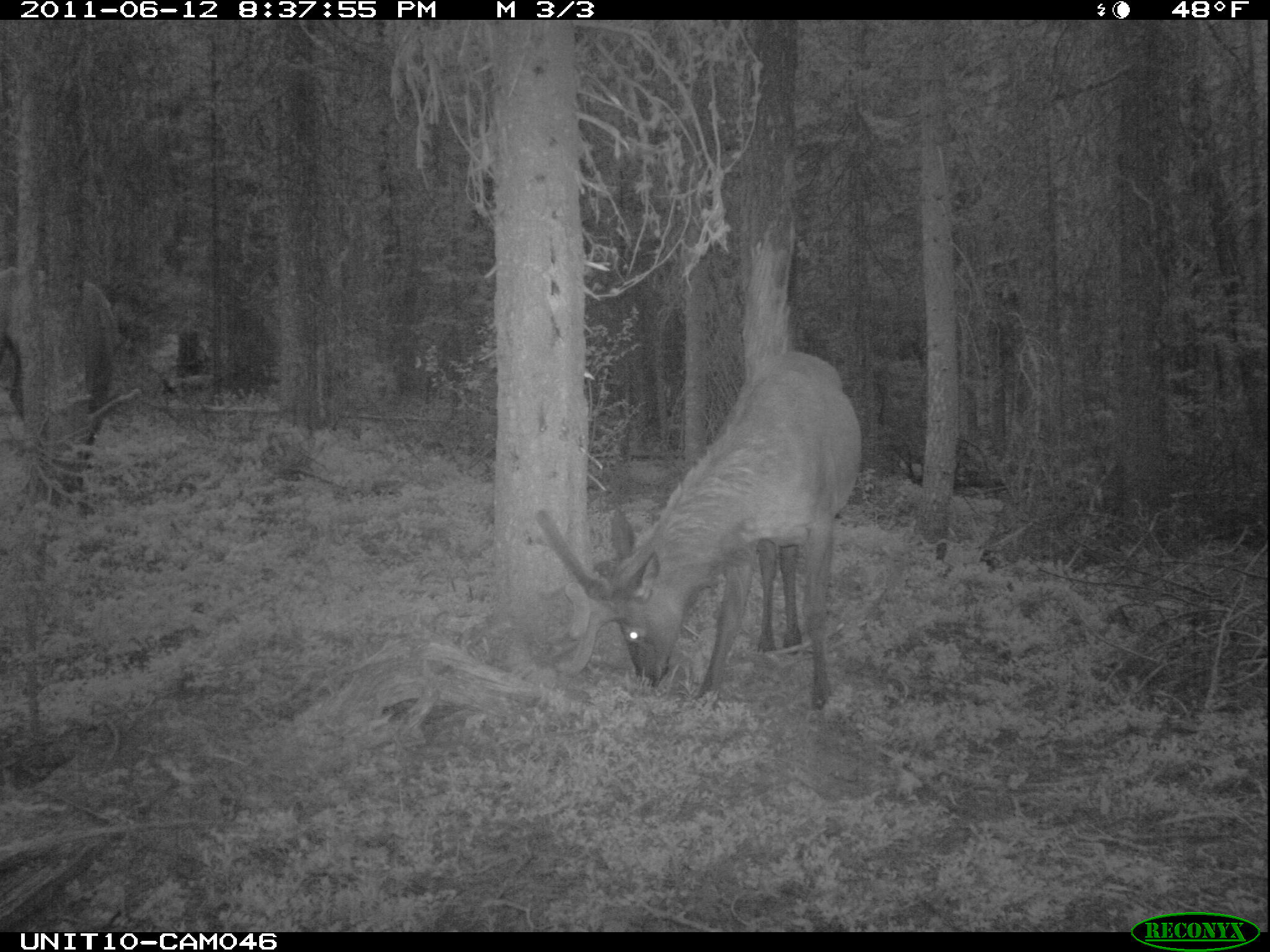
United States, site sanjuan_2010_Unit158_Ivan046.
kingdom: Animalia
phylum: Chordata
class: Mammalia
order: Artiodactyla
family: Cervidae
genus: Cervus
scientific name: Cervus elaphus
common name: red deer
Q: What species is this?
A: Cervus elaphus (red deer).